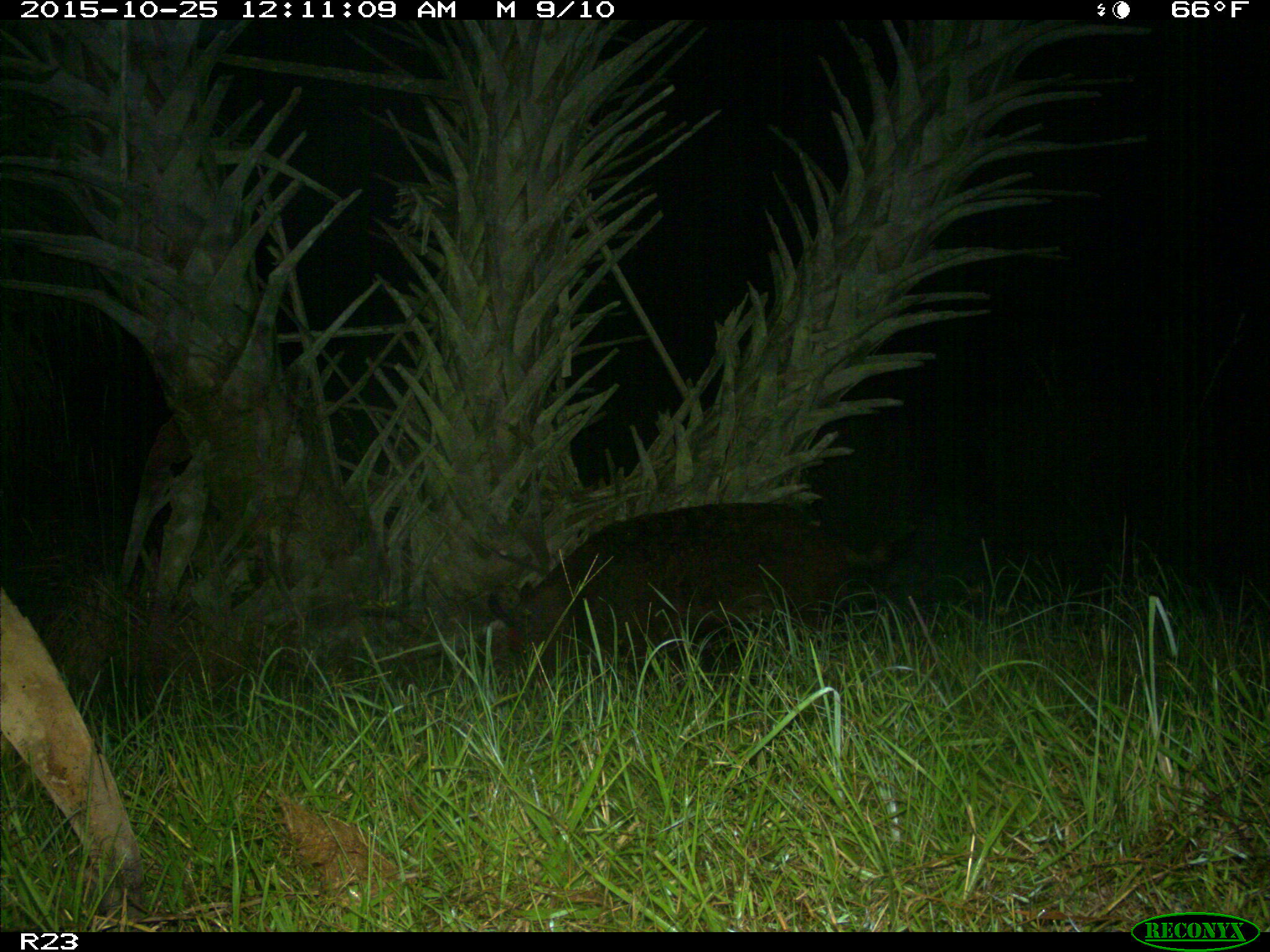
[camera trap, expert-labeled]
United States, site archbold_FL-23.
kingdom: Animalia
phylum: Chordata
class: Mammalia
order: Artiodactyla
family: Suidae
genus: Sus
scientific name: Sus scrofa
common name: wild boar